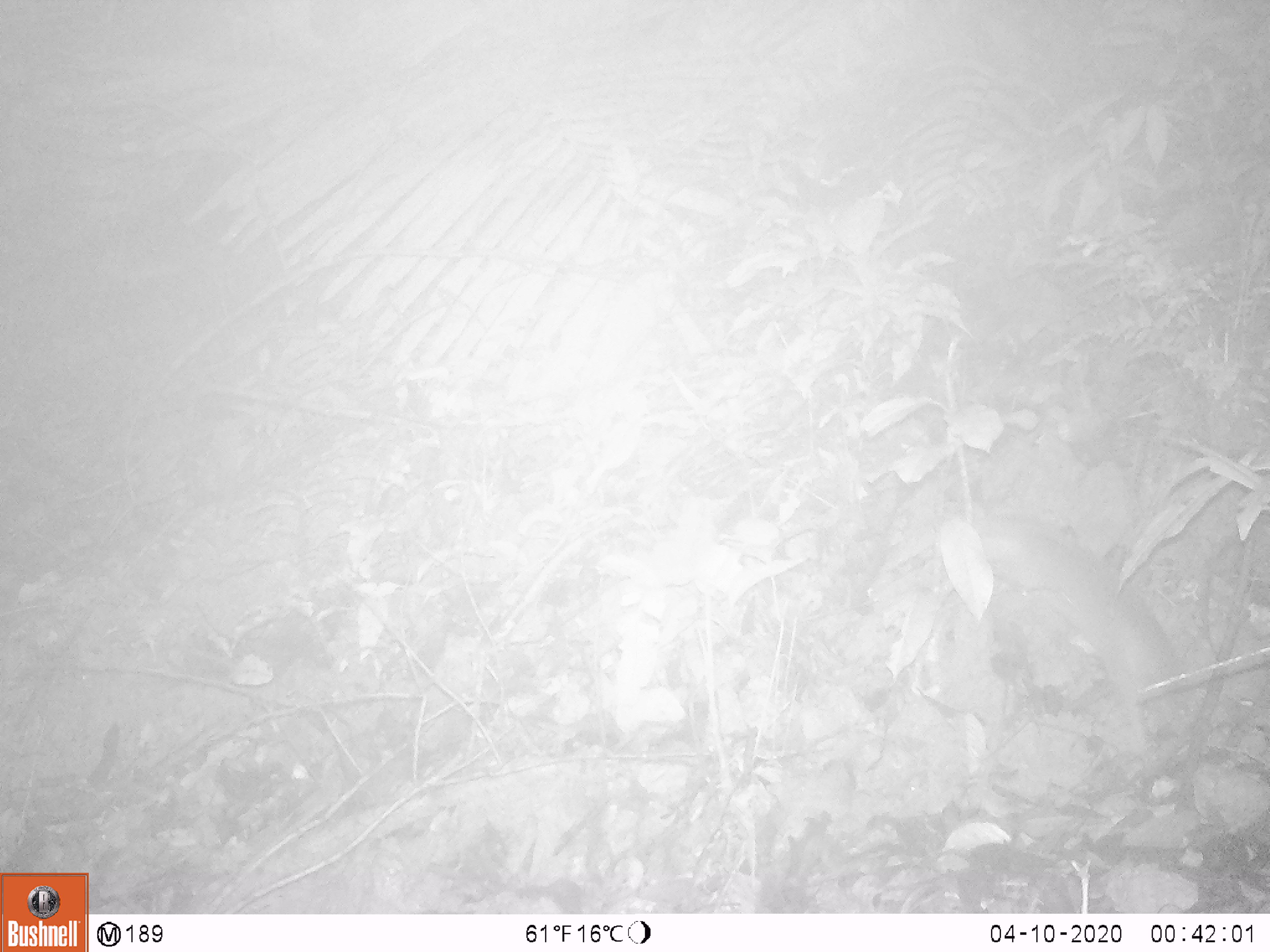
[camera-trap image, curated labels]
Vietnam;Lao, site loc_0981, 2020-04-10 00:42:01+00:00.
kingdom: Animalia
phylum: Chordata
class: Mammalia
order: Rodentia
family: Muridae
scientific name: Muridae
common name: old-world mice and rats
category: unidentified murid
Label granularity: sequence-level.